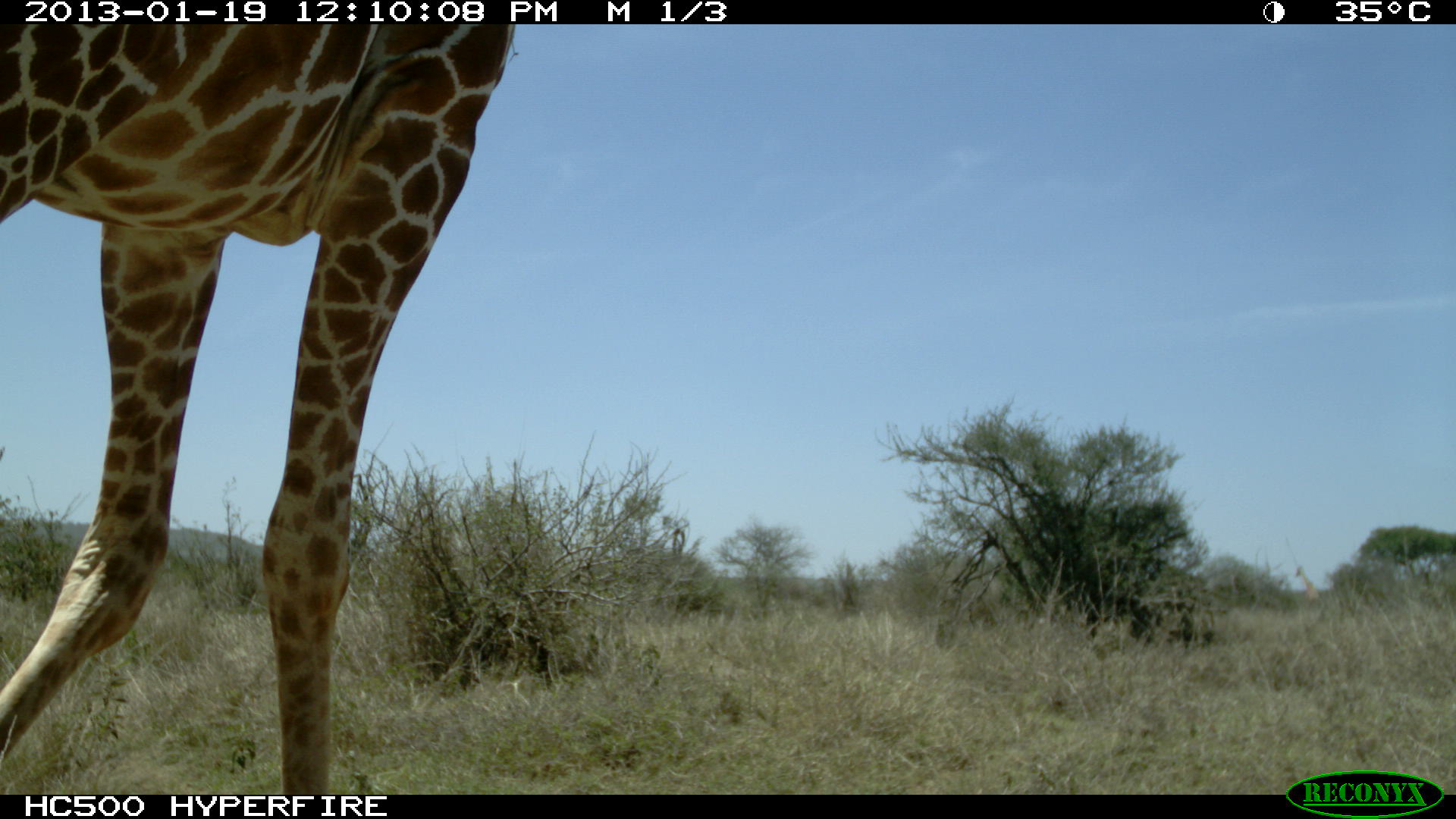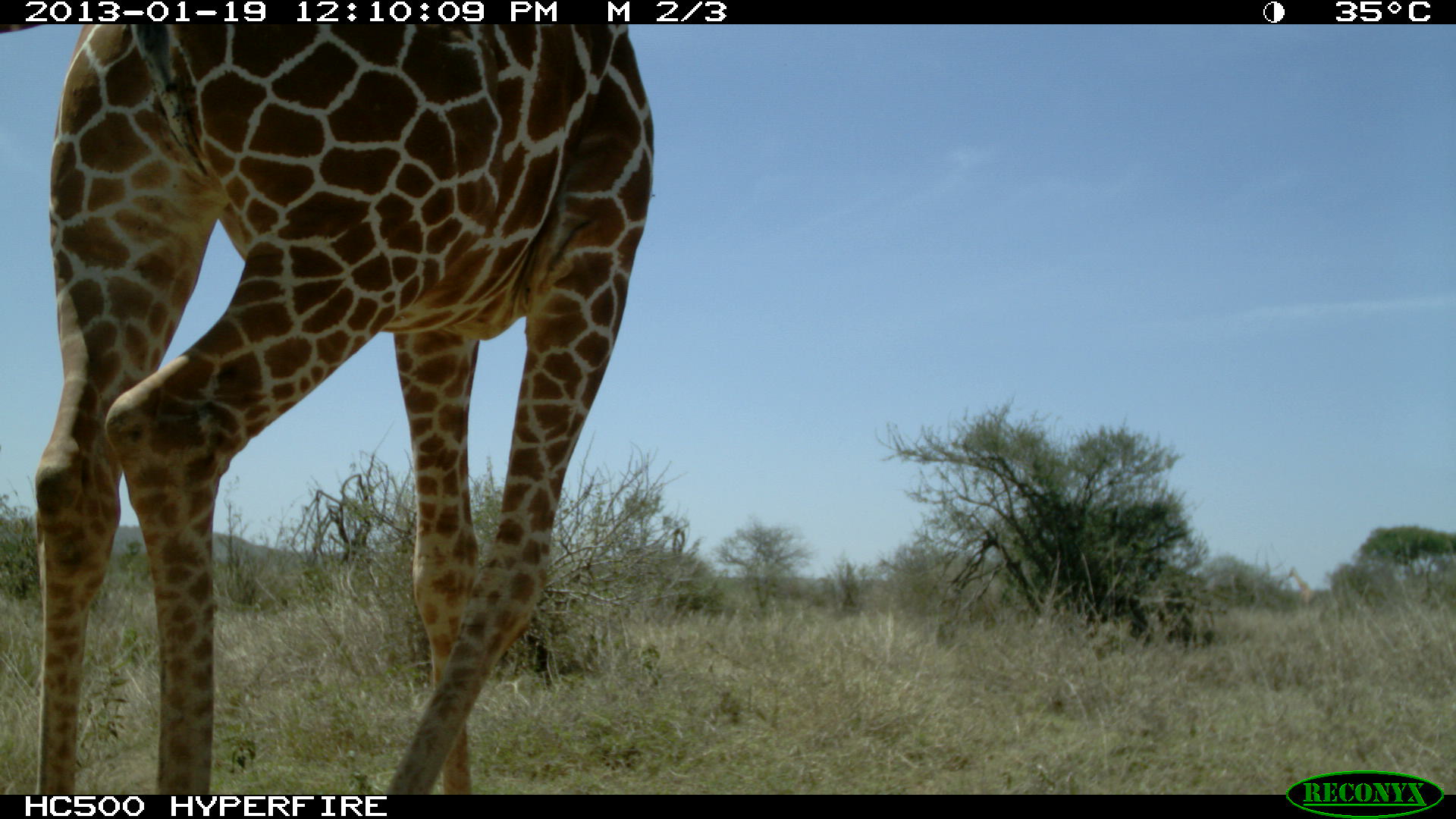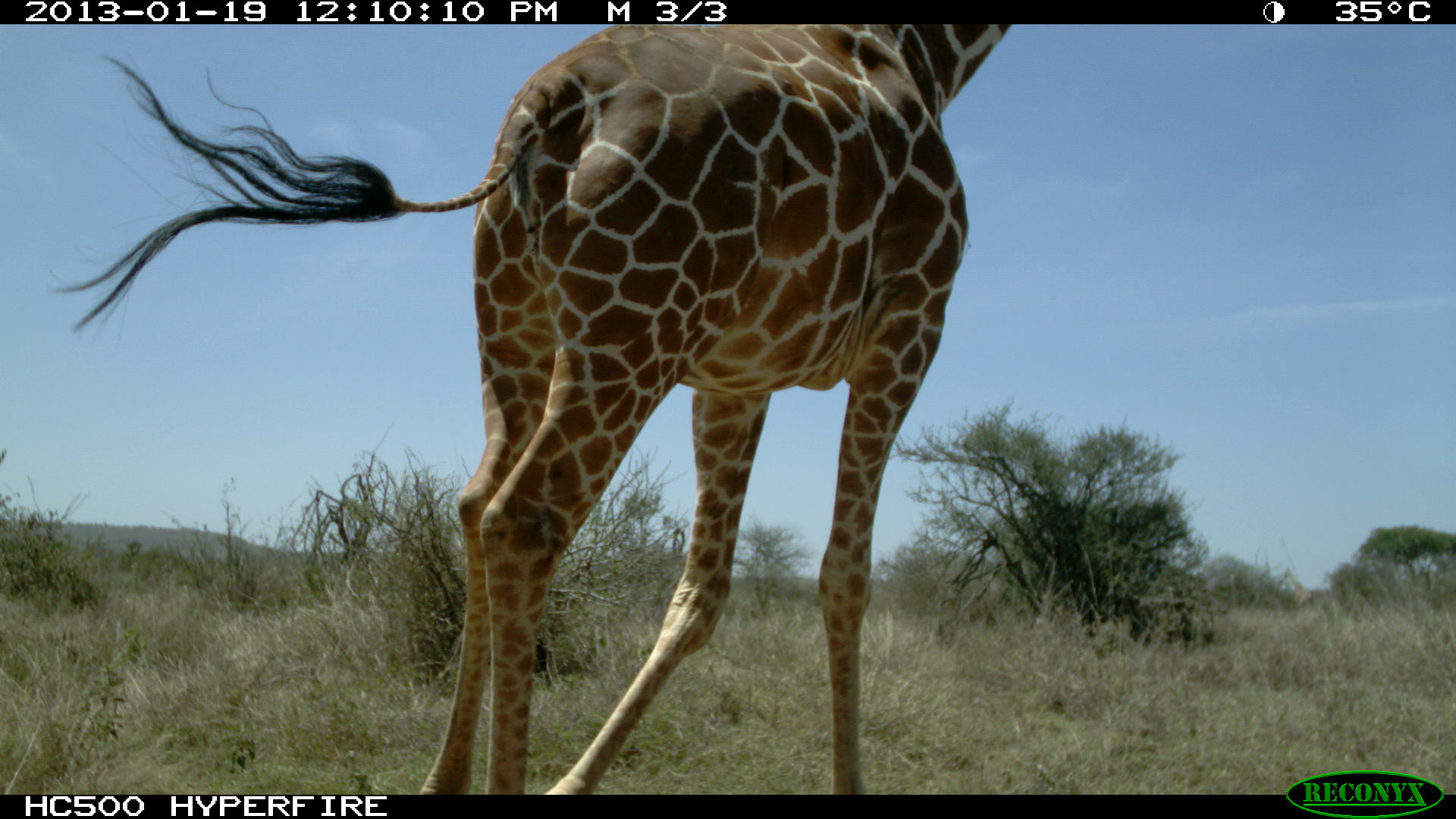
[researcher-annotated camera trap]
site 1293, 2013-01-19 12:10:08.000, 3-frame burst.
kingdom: Animalia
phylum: Chordata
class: Mammalia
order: Artiodactyla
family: Giraffidae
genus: Giraffa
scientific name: Giraffa camelopardalis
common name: giraffe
Giraffa camelopardalis (giraffe), count 2.